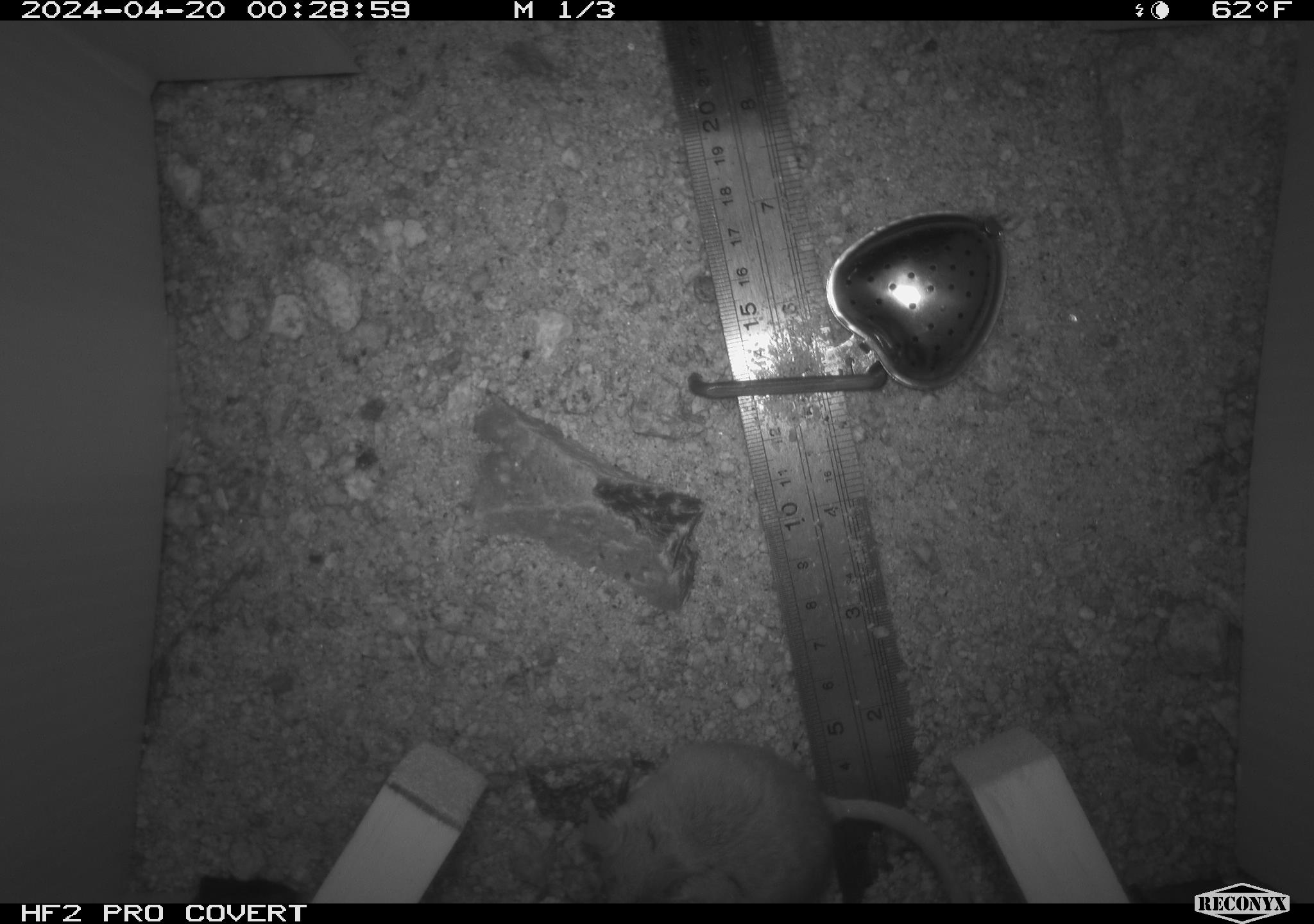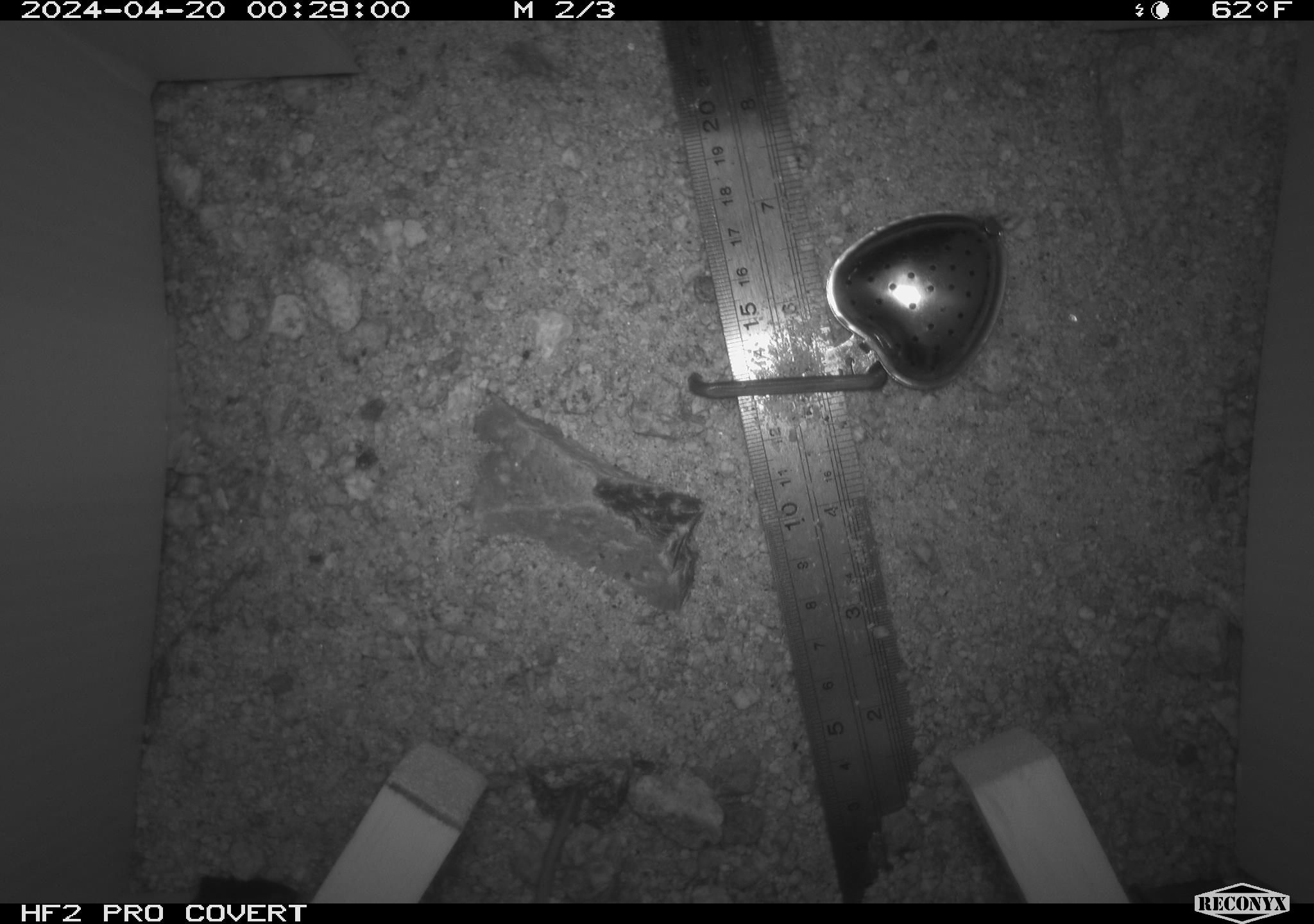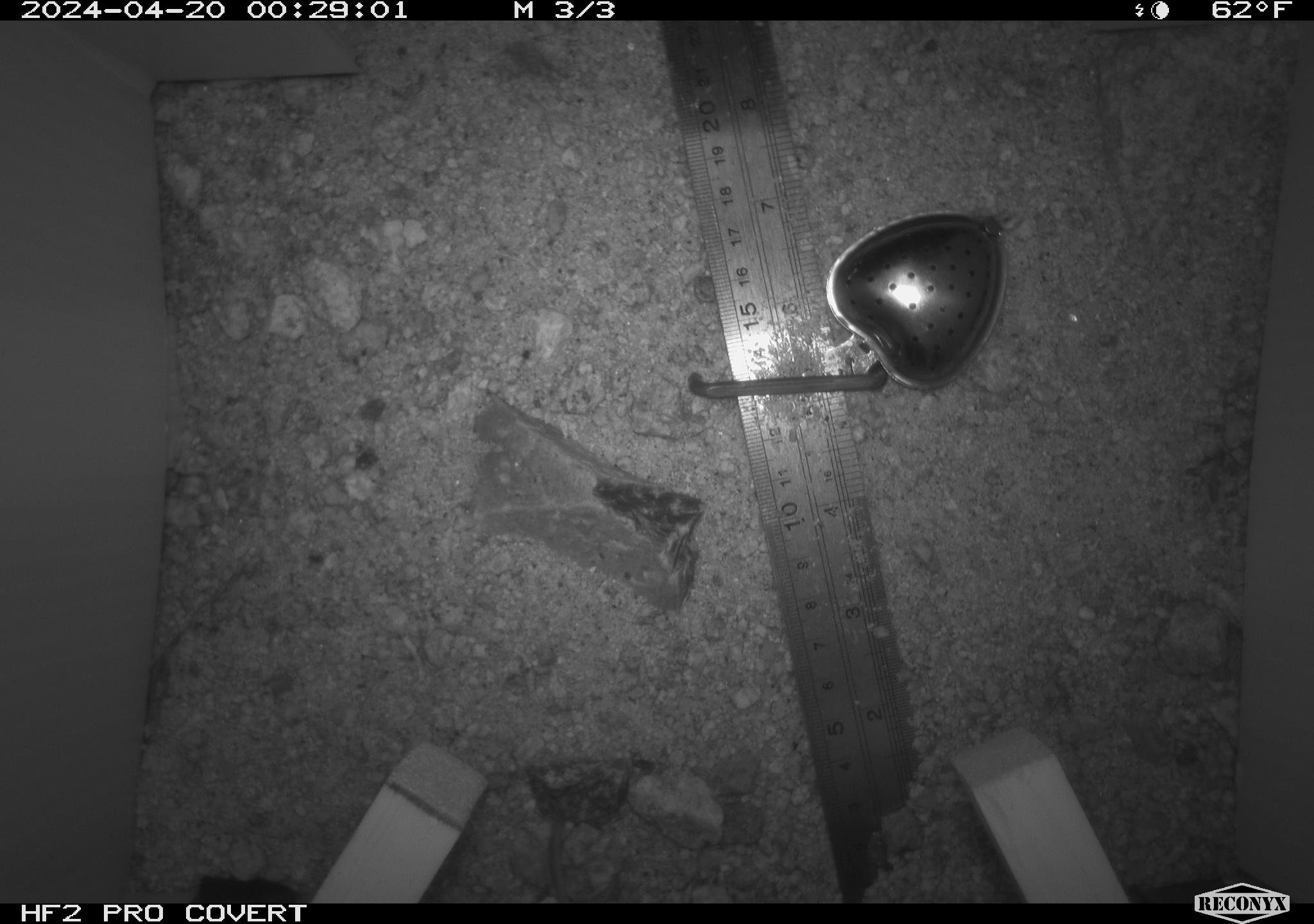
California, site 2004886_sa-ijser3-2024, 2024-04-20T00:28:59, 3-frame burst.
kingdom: Animalia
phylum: Chordata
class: Mammalia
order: Rodentia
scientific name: Rodentia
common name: mouse species